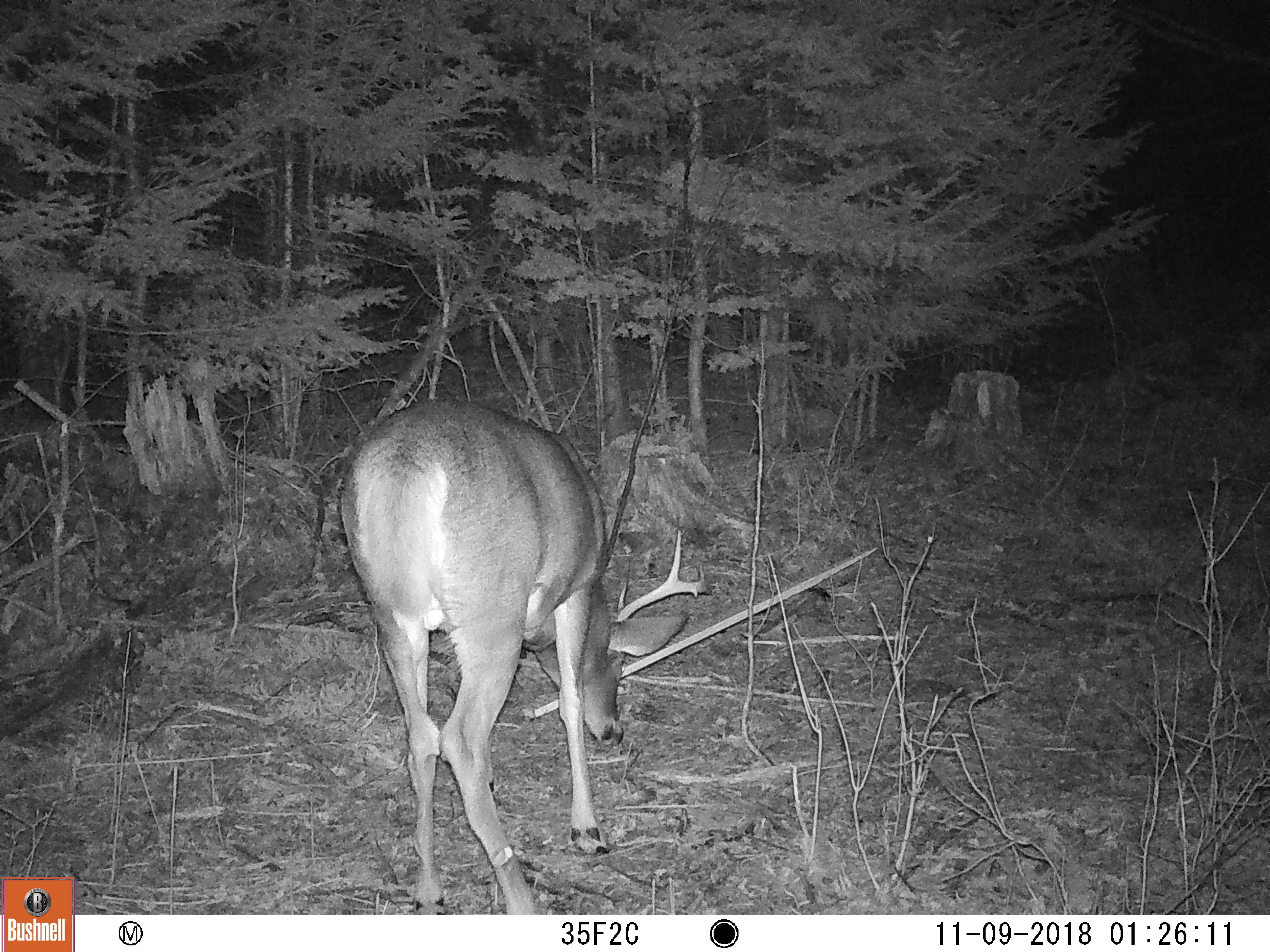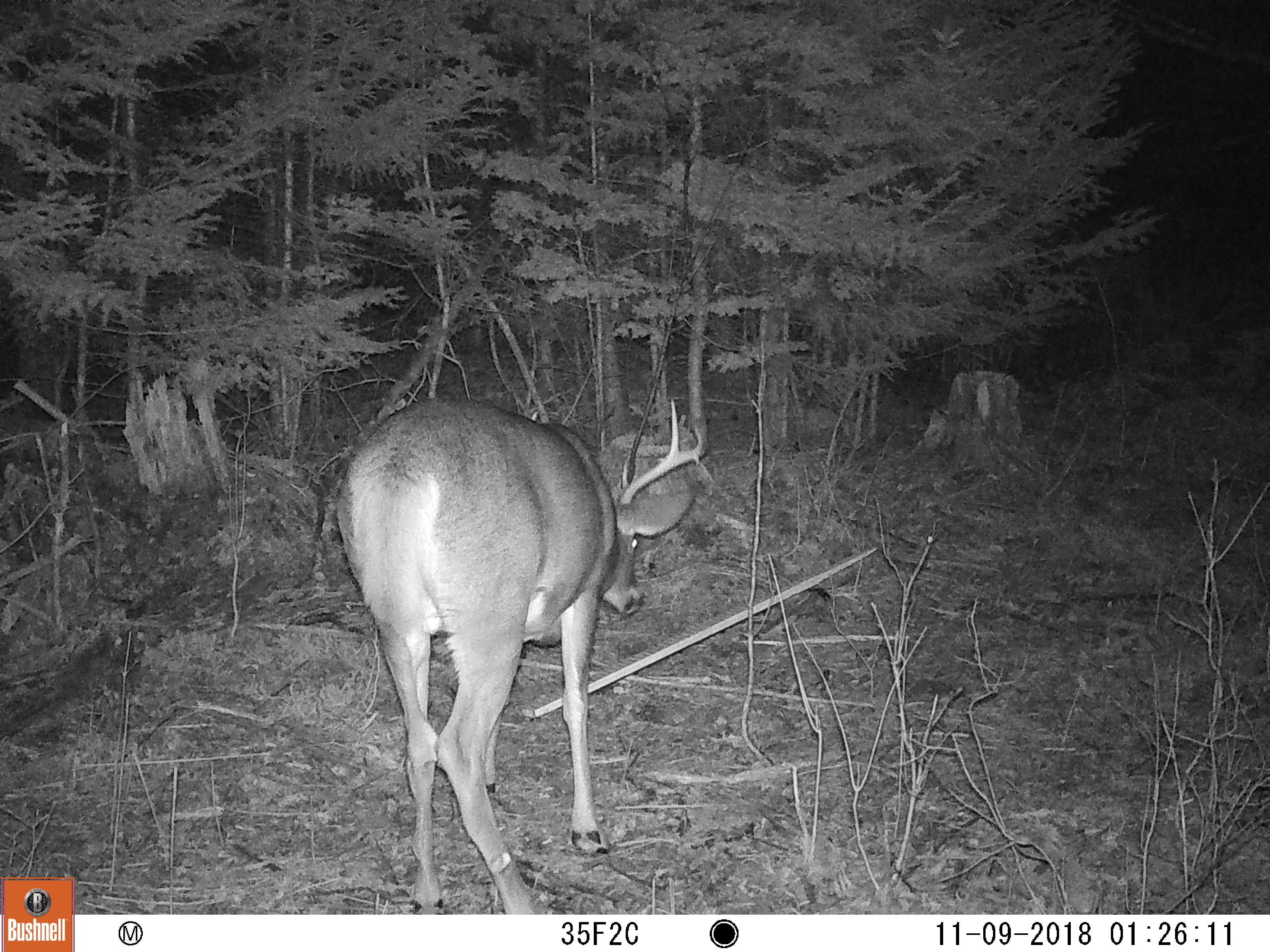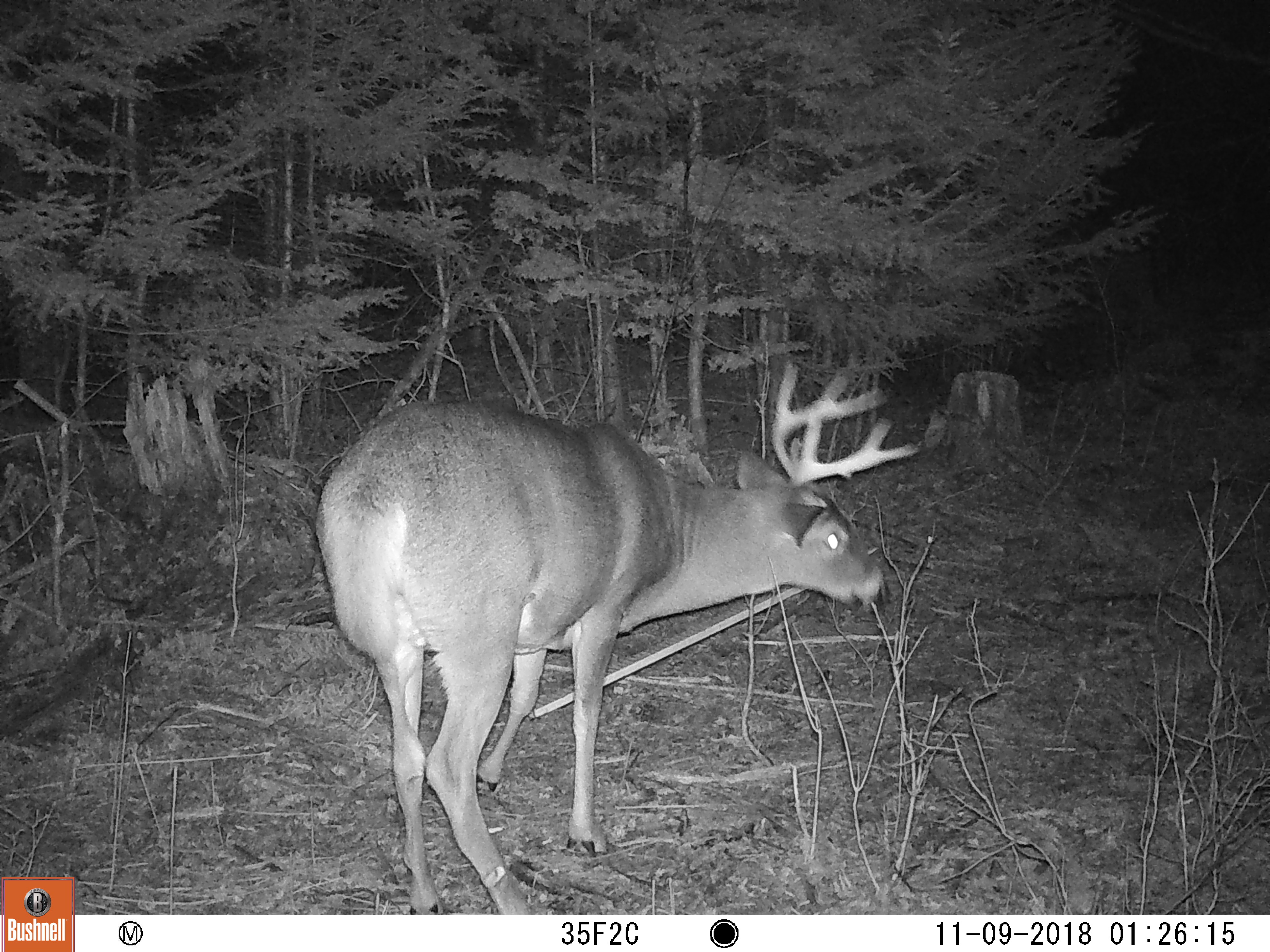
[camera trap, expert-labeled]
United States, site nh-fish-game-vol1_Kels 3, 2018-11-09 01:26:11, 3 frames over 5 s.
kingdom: Animalia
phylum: Chordata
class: Mammalia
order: Artiodactyla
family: Cervidae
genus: Odocoileus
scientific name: Odocoileus virginianus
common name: white-tailed deer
White-tailed deer (Odocoileus virginianus).